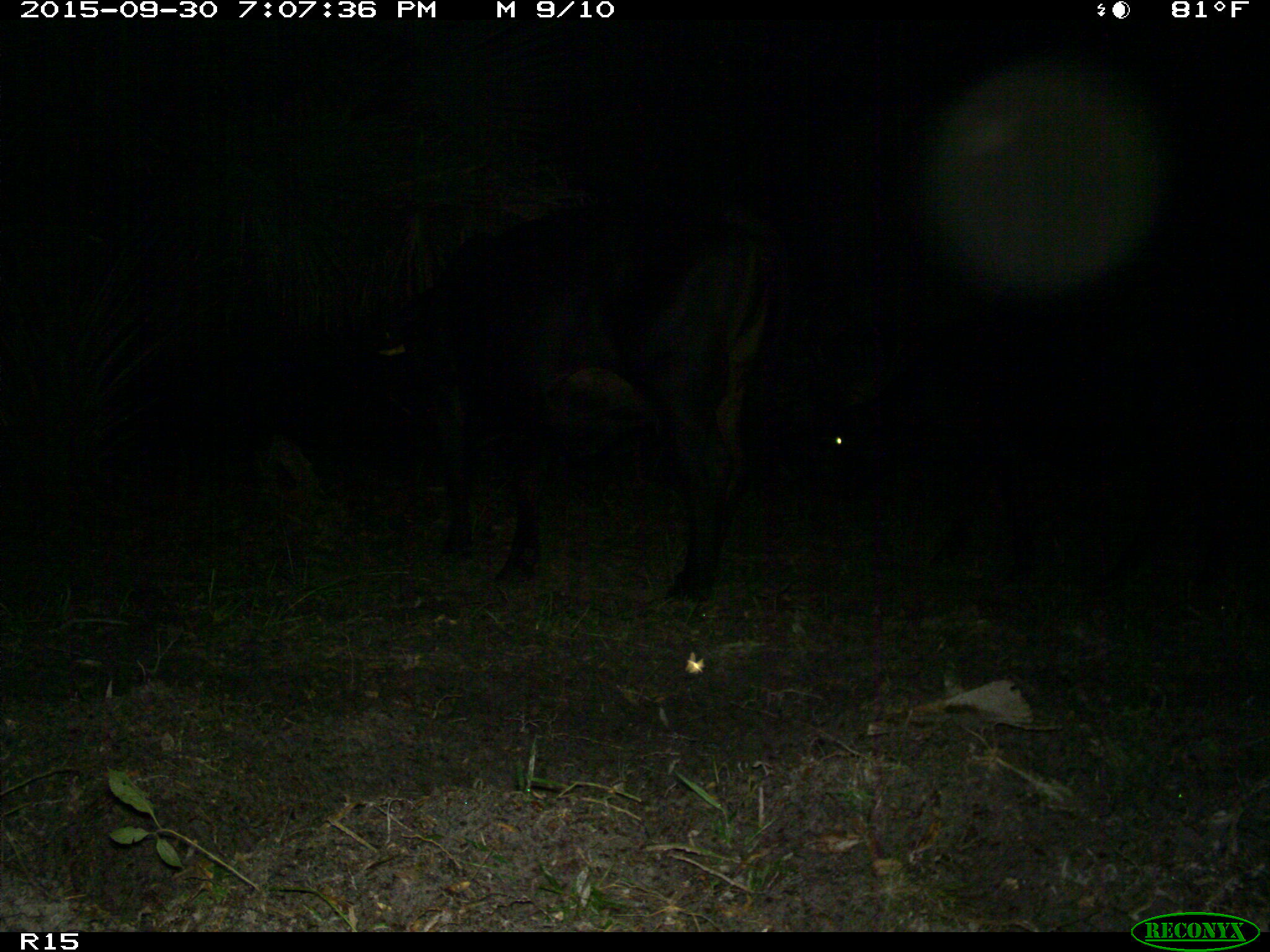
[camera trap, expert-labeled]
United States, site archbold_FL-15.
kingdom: Animalia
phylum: Chordata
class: Mammalia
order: Artiodactyla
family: Bovidae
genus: Bos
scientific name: Bos taurus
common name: domestic cow